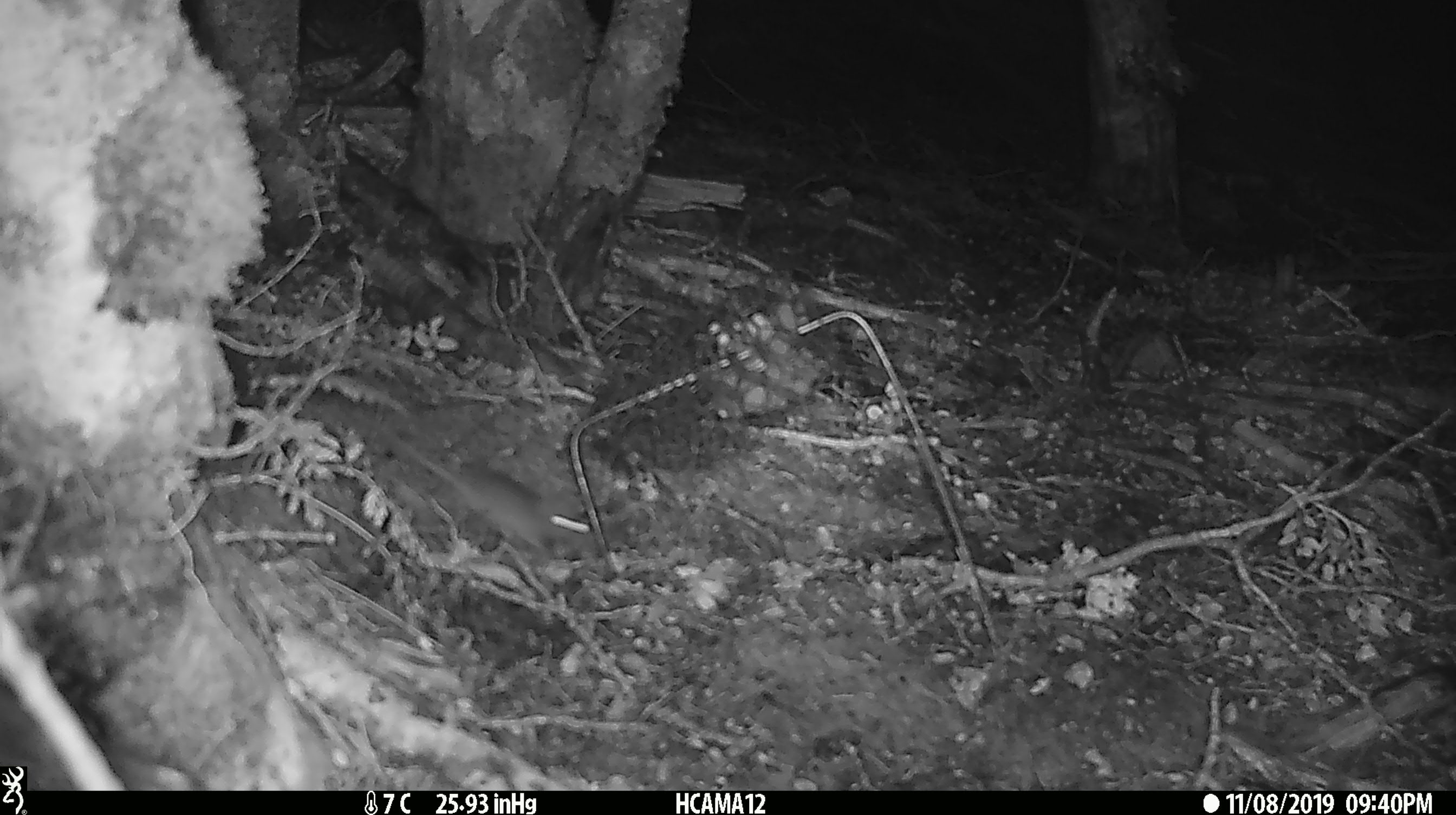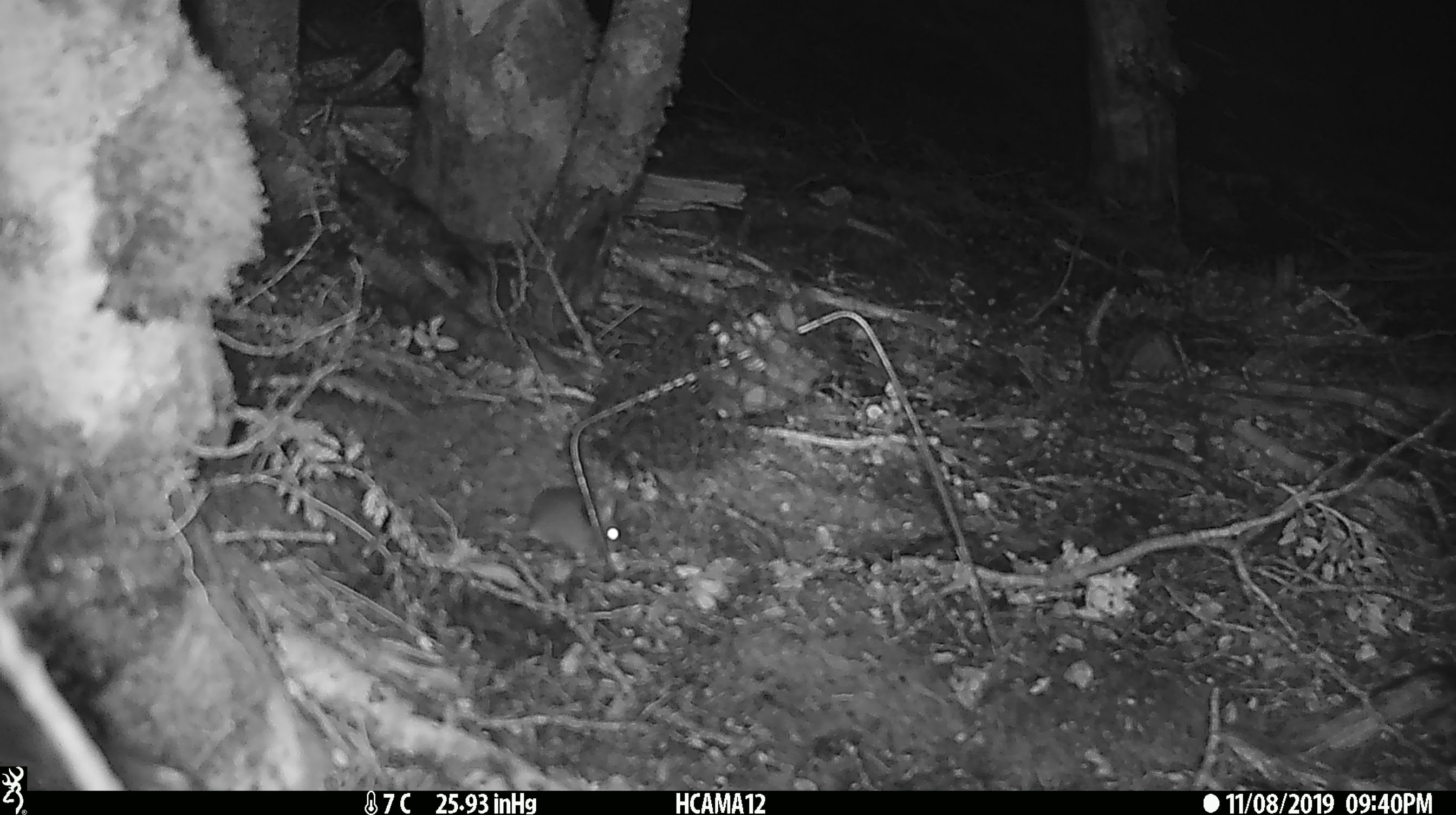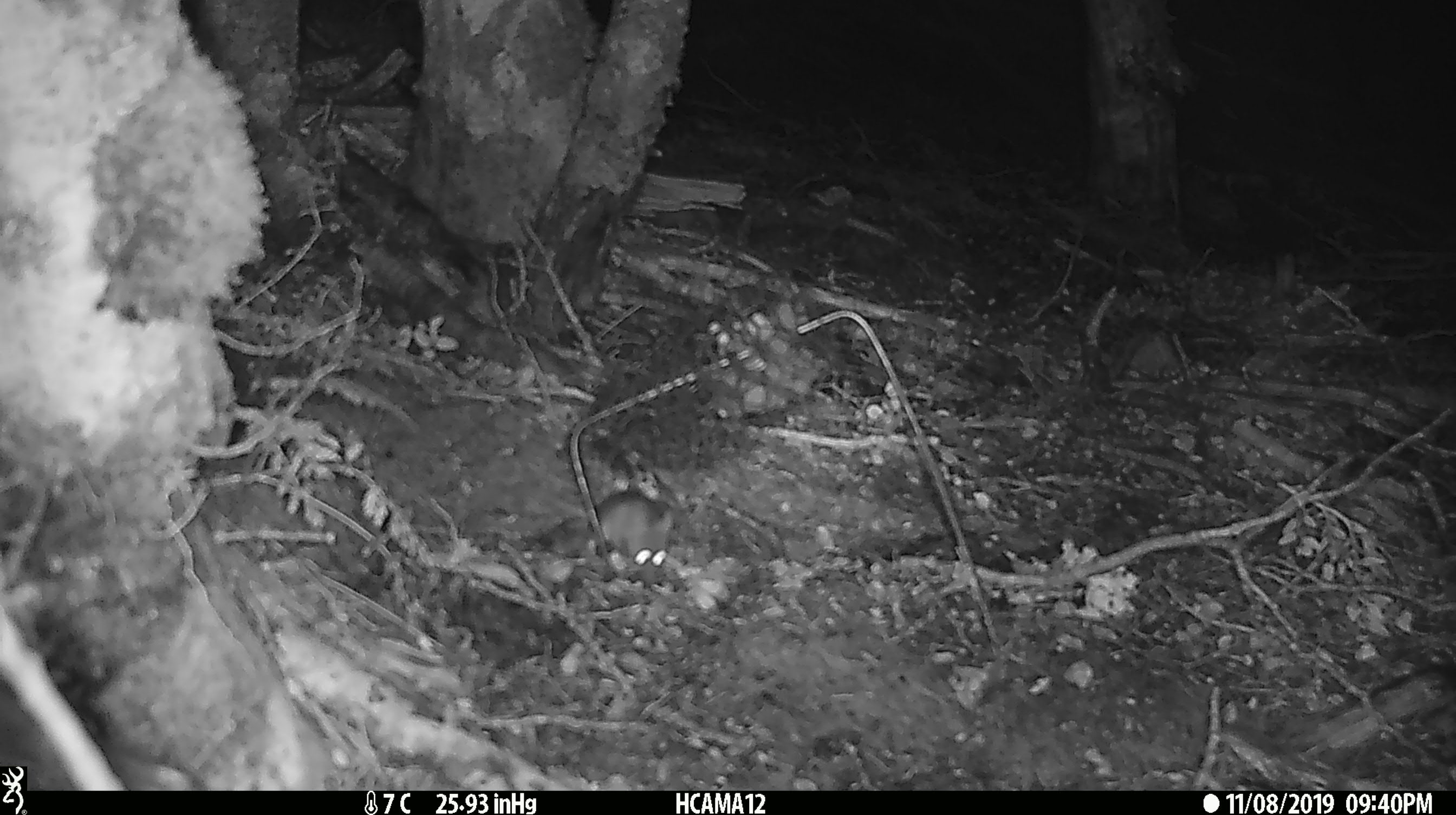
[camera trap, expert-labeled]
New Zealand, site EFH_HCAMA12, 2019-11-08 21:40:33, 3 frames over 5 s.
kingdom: Animalia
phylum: Chordata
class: Mammalia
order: Rodentia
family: Muridae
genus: Mus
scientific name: Mus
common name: mouse